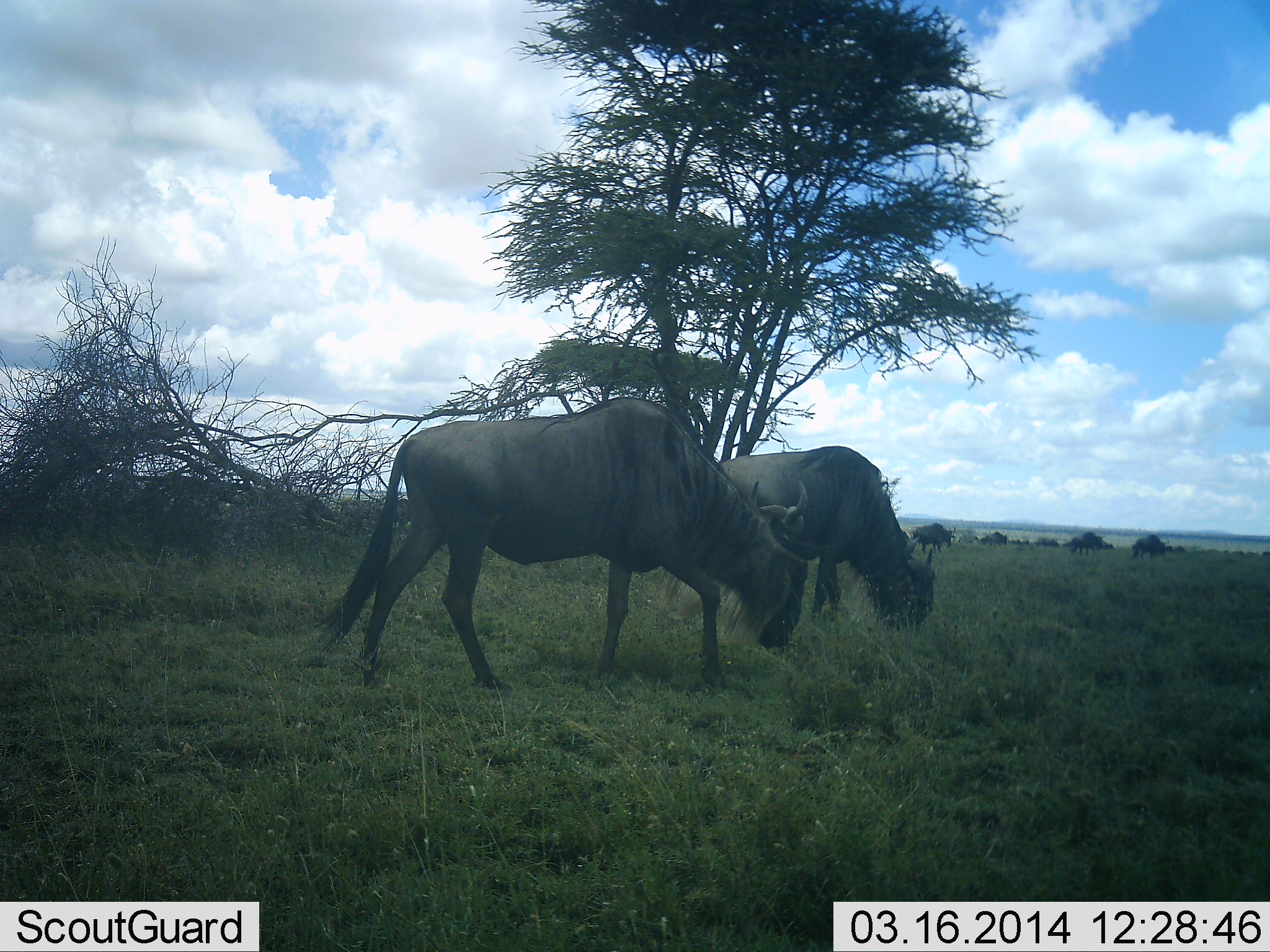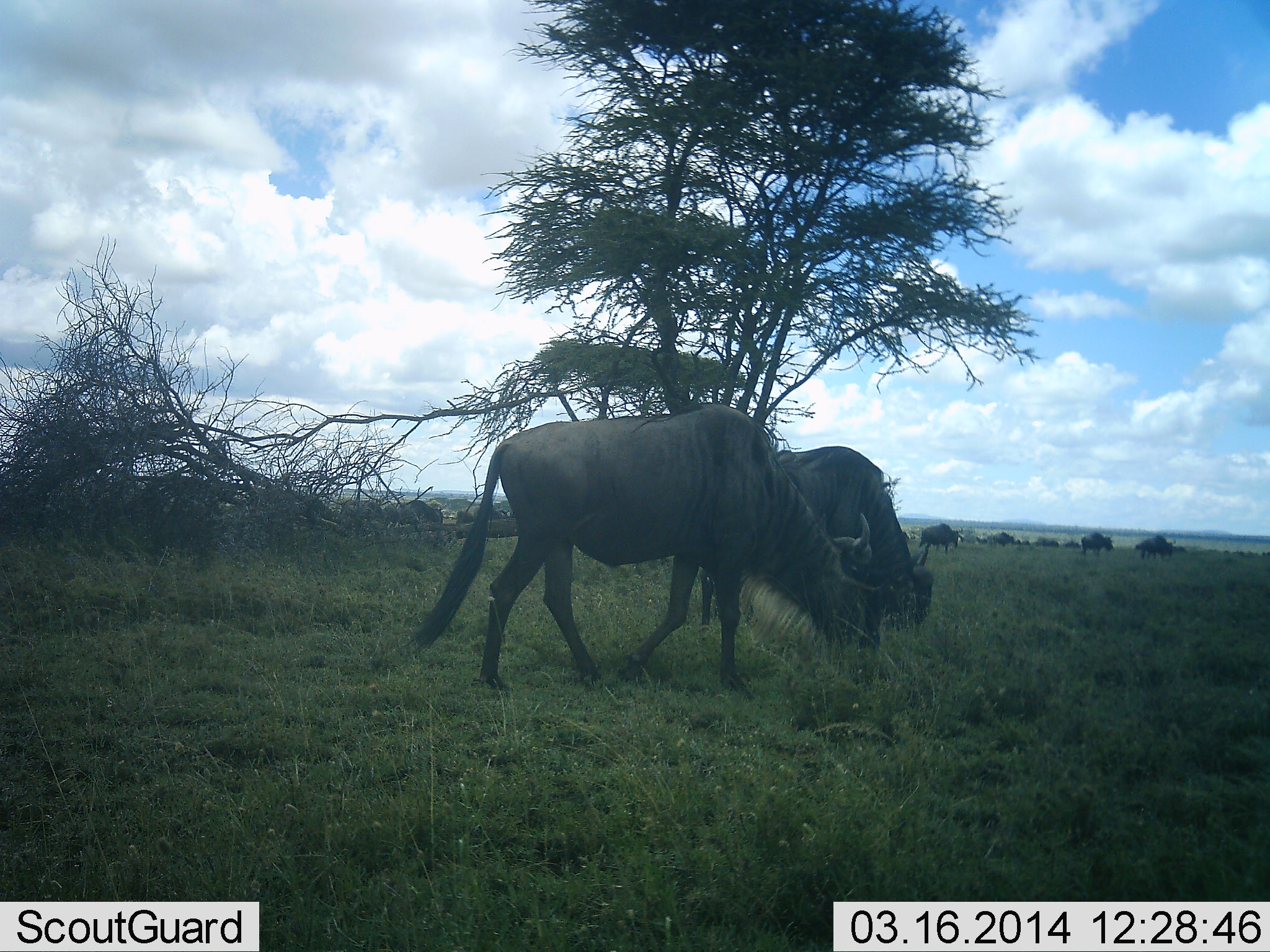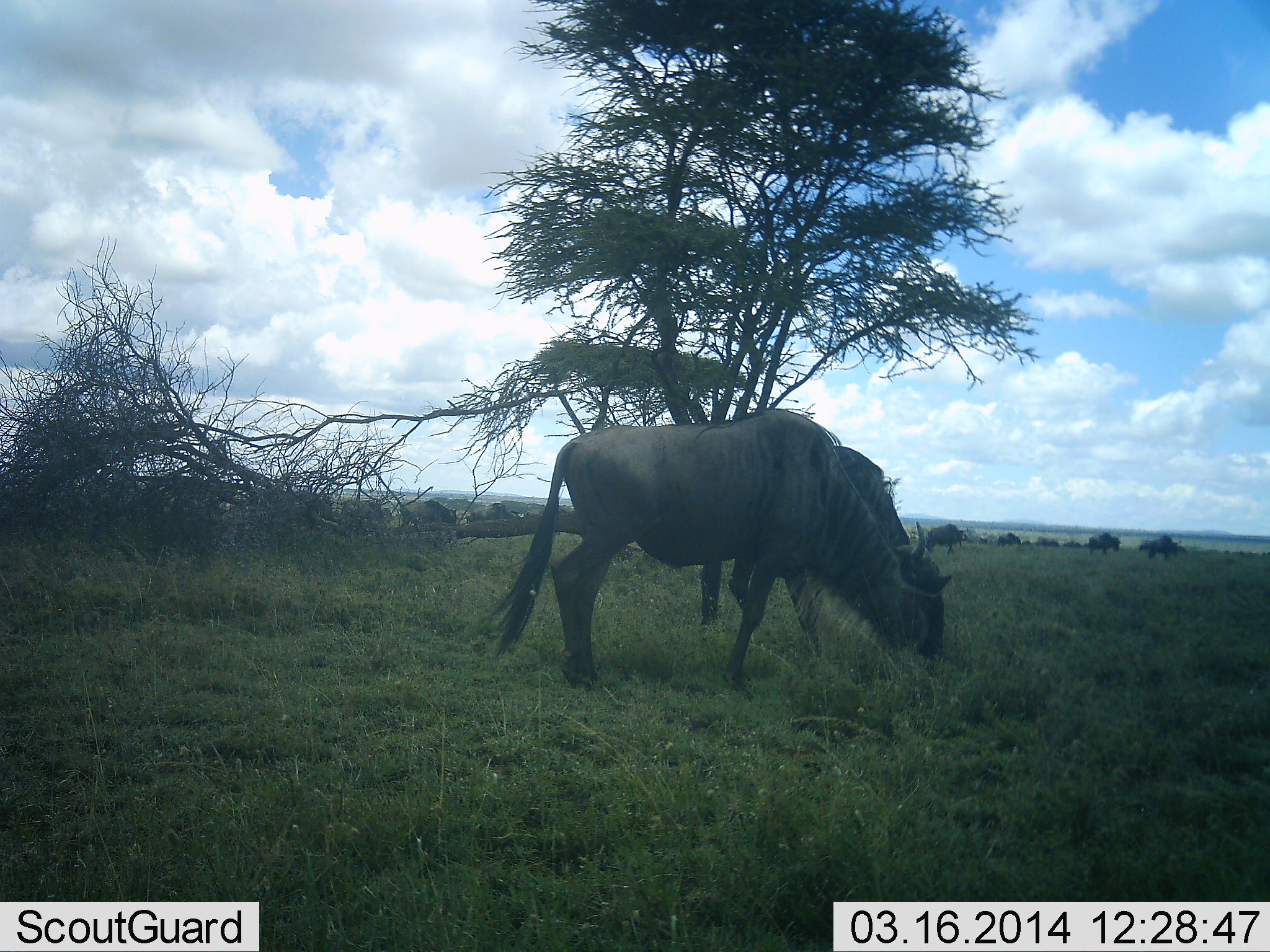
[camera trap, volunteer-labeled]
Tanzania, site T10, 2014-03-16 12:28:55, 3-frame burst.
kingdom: Animalia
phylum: Chordata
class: Mammalia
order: Artiodactyla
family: Bovidae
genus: Connochaetes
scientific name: Connochaetes taurinus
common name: blue wildebeest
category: wildebeest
Wildebeest (blue wildebeest) (Connochaetes taurinus), count 11-50. Behavior (volunteer vote fractions): standing 10%, resting 0%, moving 70%, interacting 0%. Young present (vote fraction): 0%. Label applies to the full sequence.